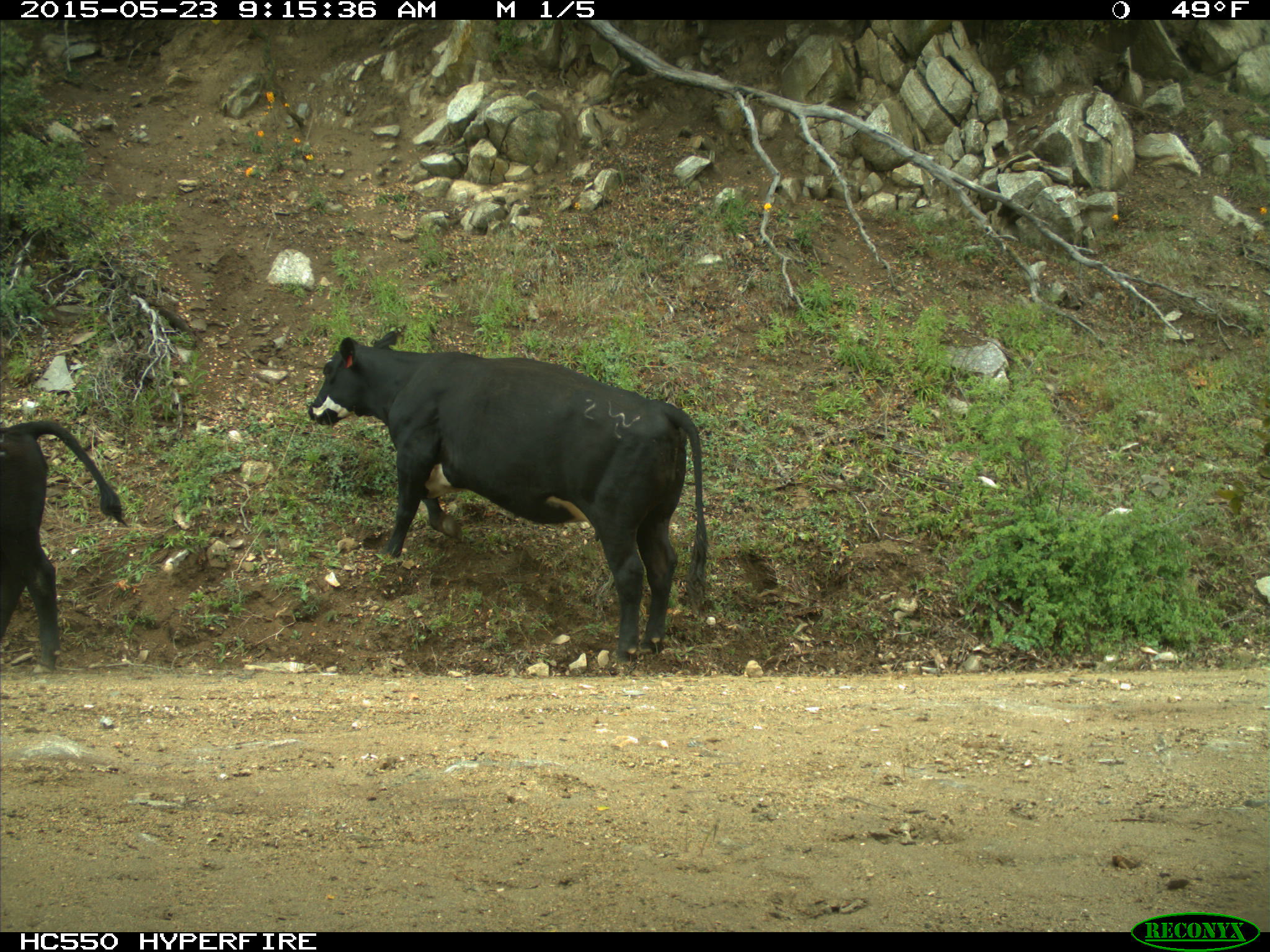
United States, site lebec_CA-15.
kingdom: Animalia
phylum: Chordata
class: Mammalia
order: Artiodactyla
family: Bovidae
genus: Bos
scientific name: Bos taurus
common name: domestic cow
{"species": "Bos taurus (domestic cow)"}